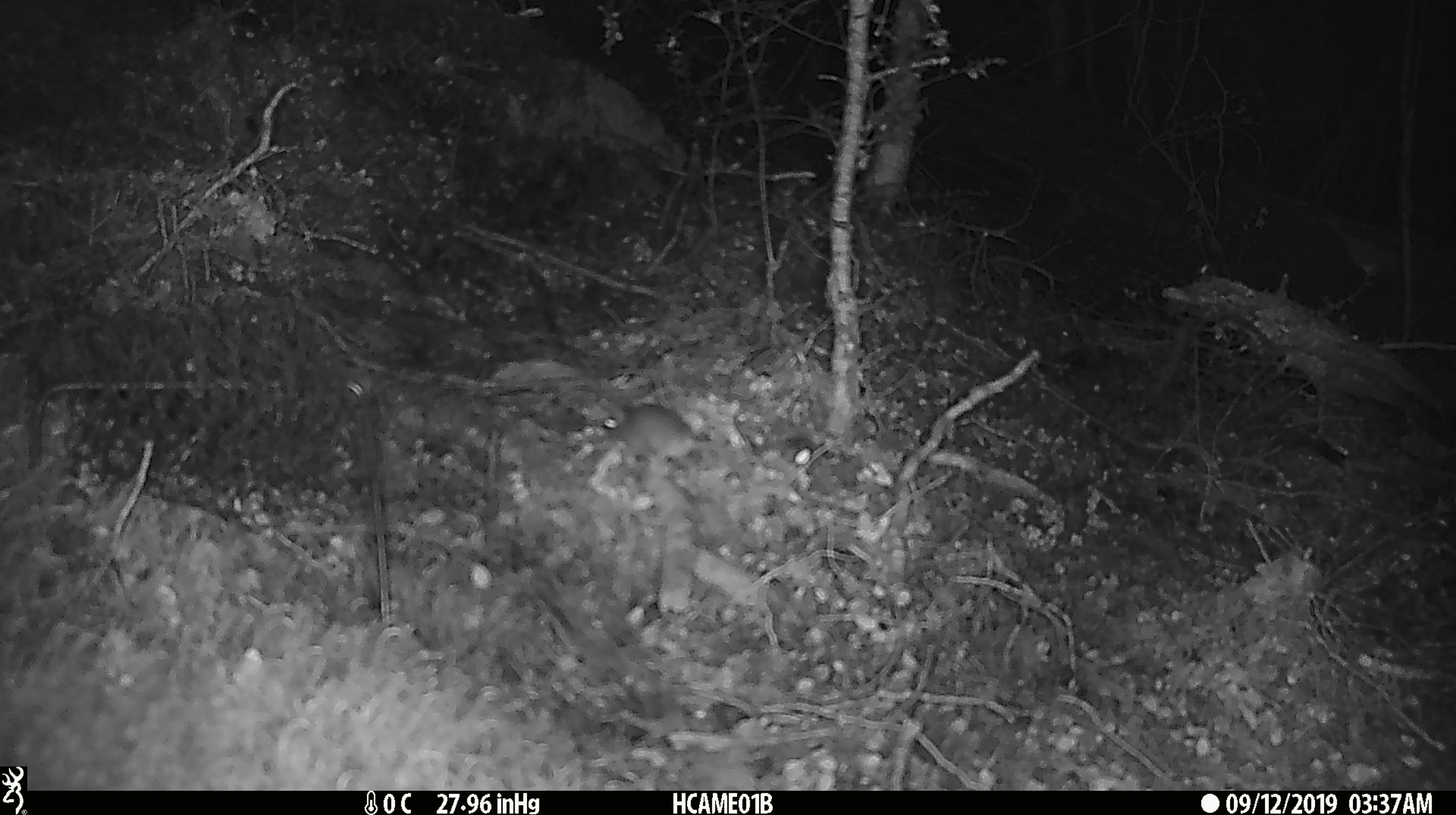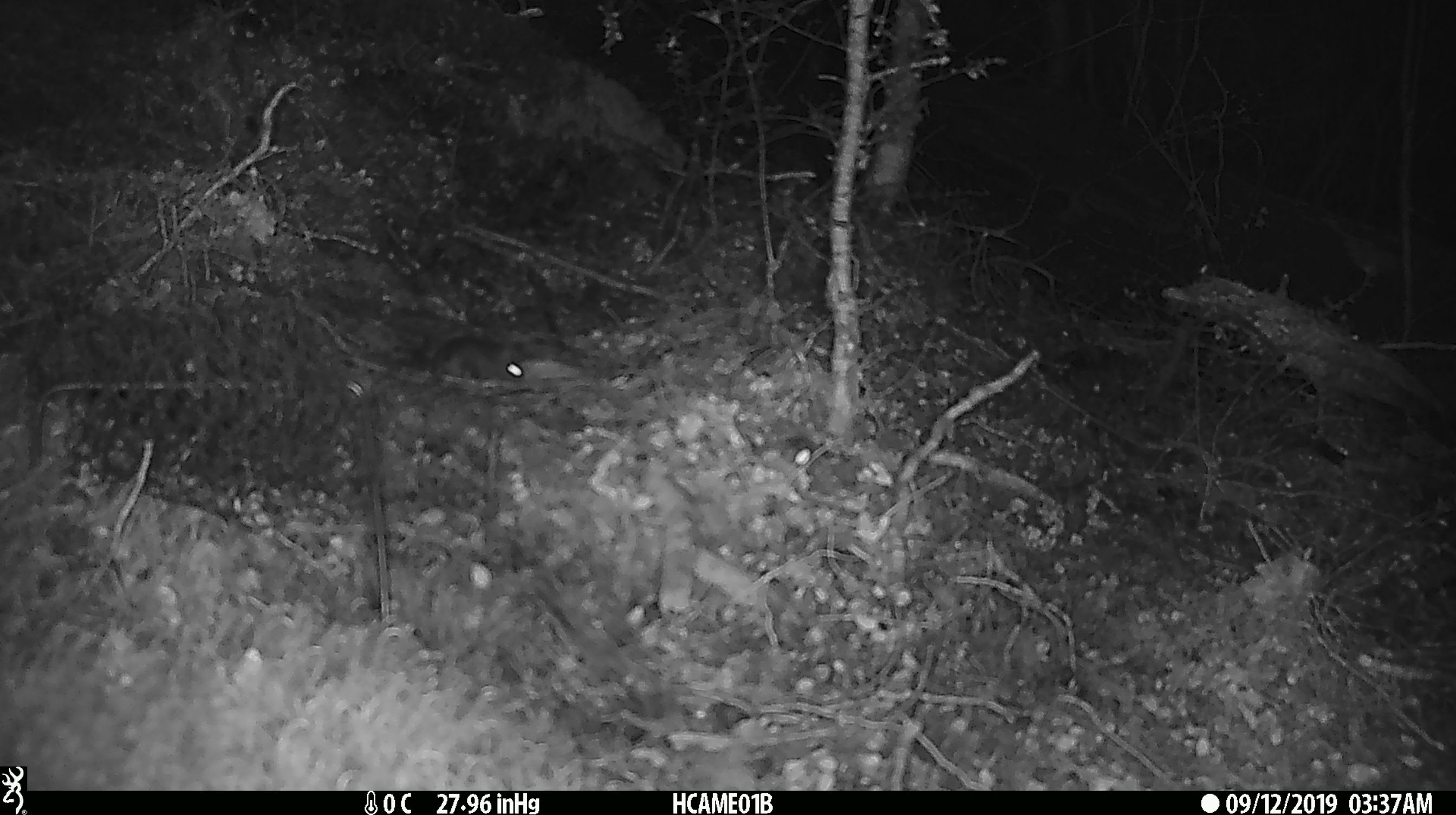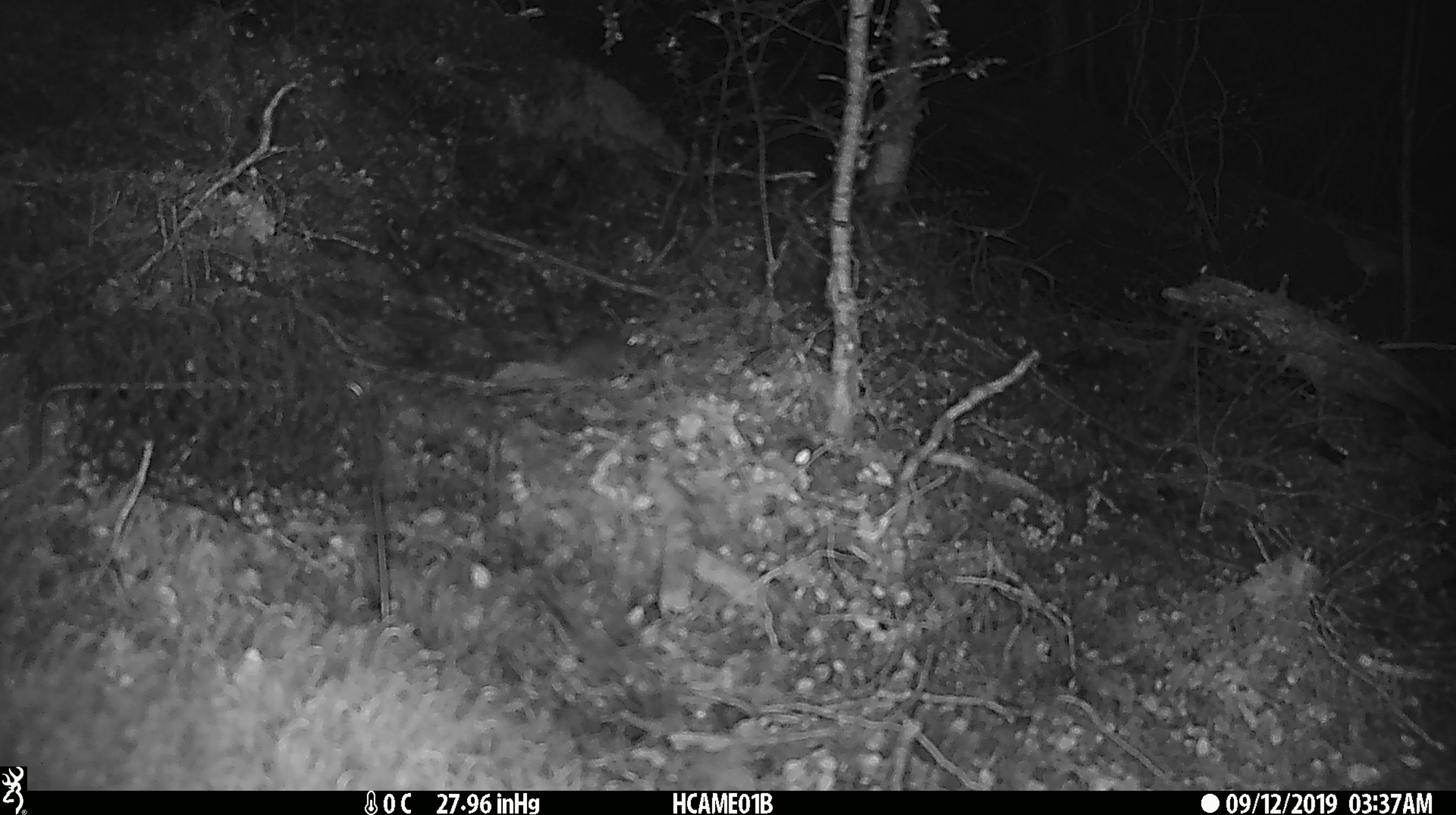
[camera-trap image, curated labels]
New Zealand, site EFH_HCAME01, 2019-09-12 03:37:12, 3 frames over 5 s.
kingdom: Animalia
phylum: Chordata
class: Mammalia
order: Rodentia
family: Muridae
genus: Mus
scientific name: Mus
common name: mouse